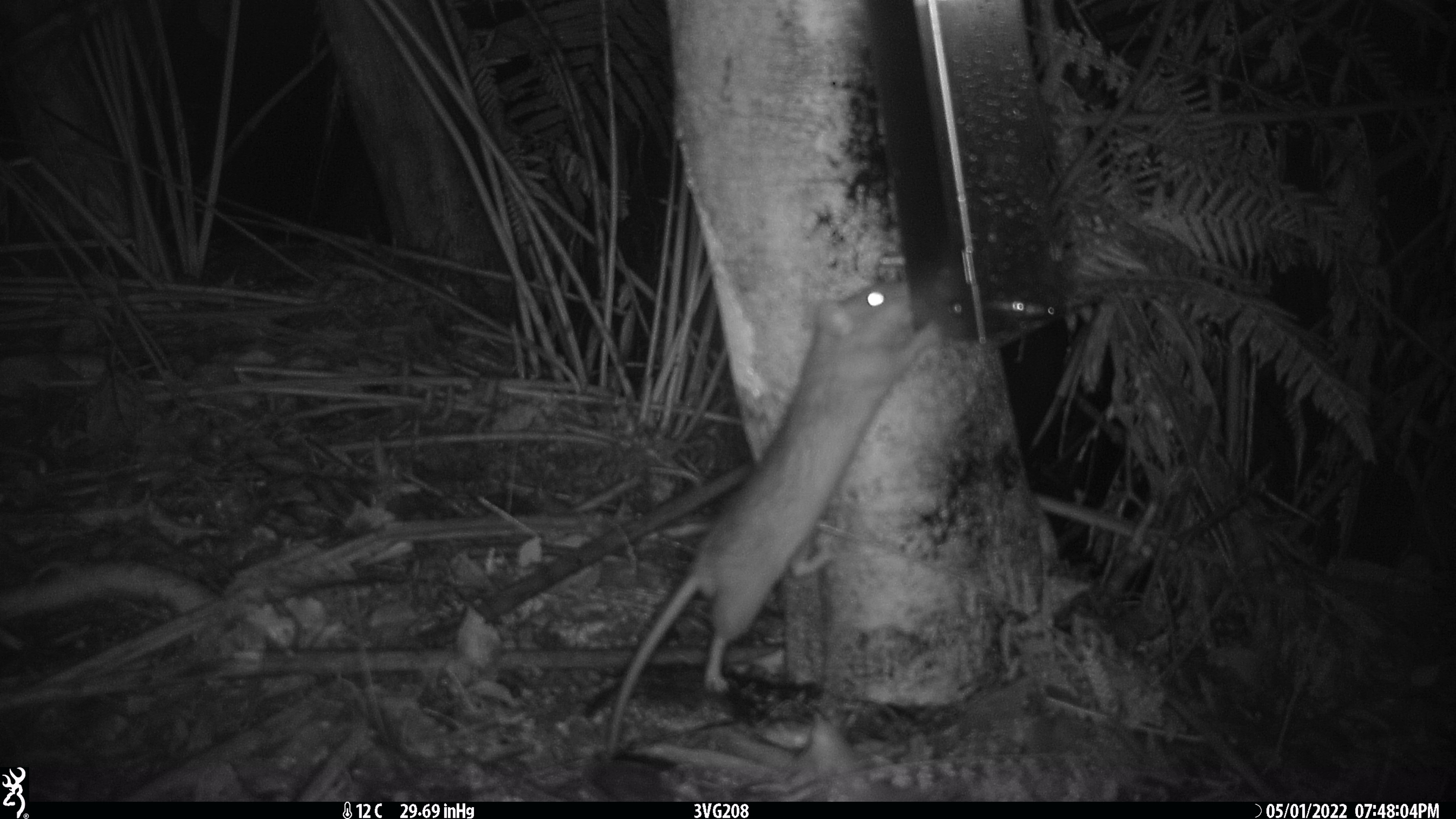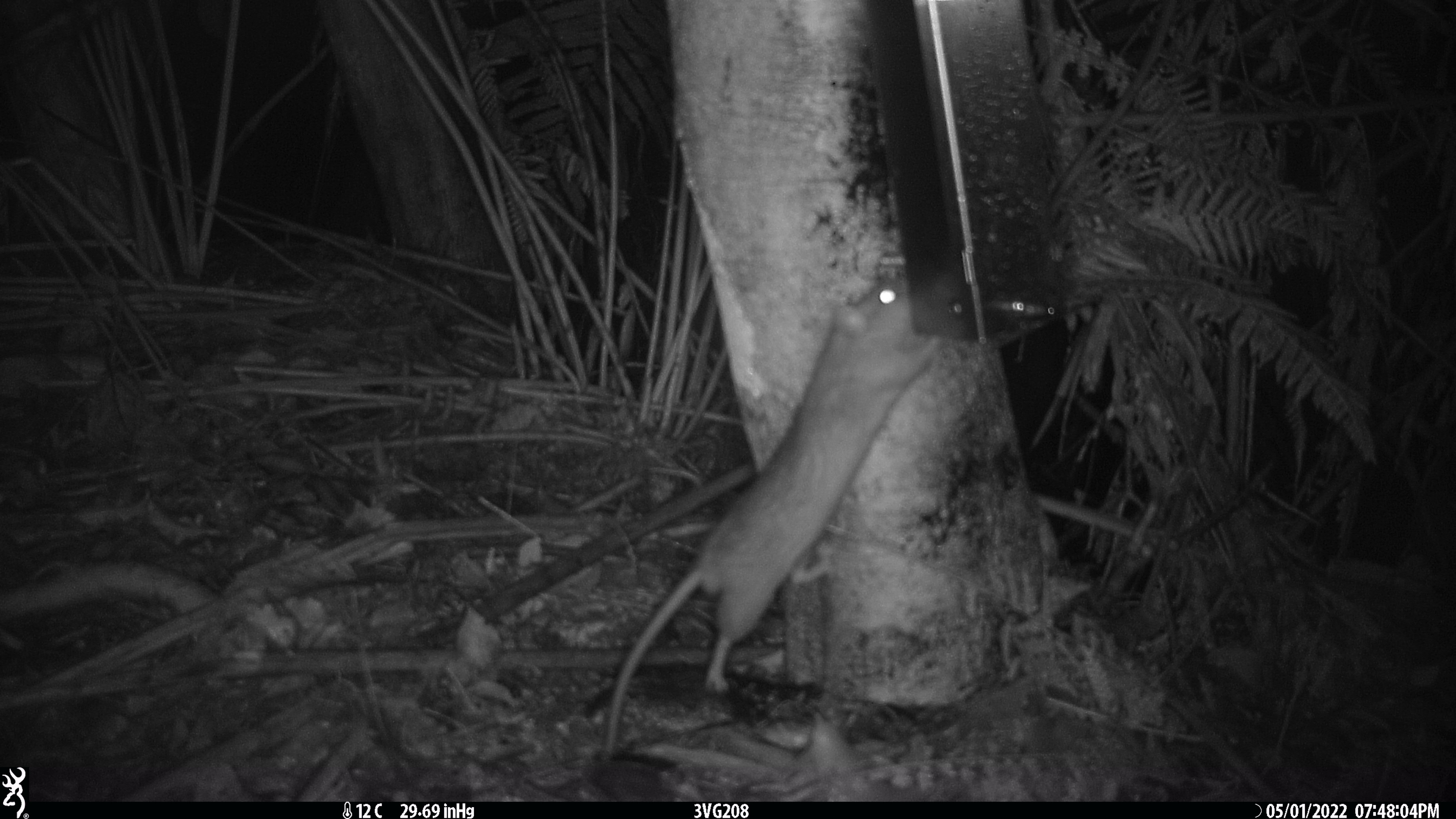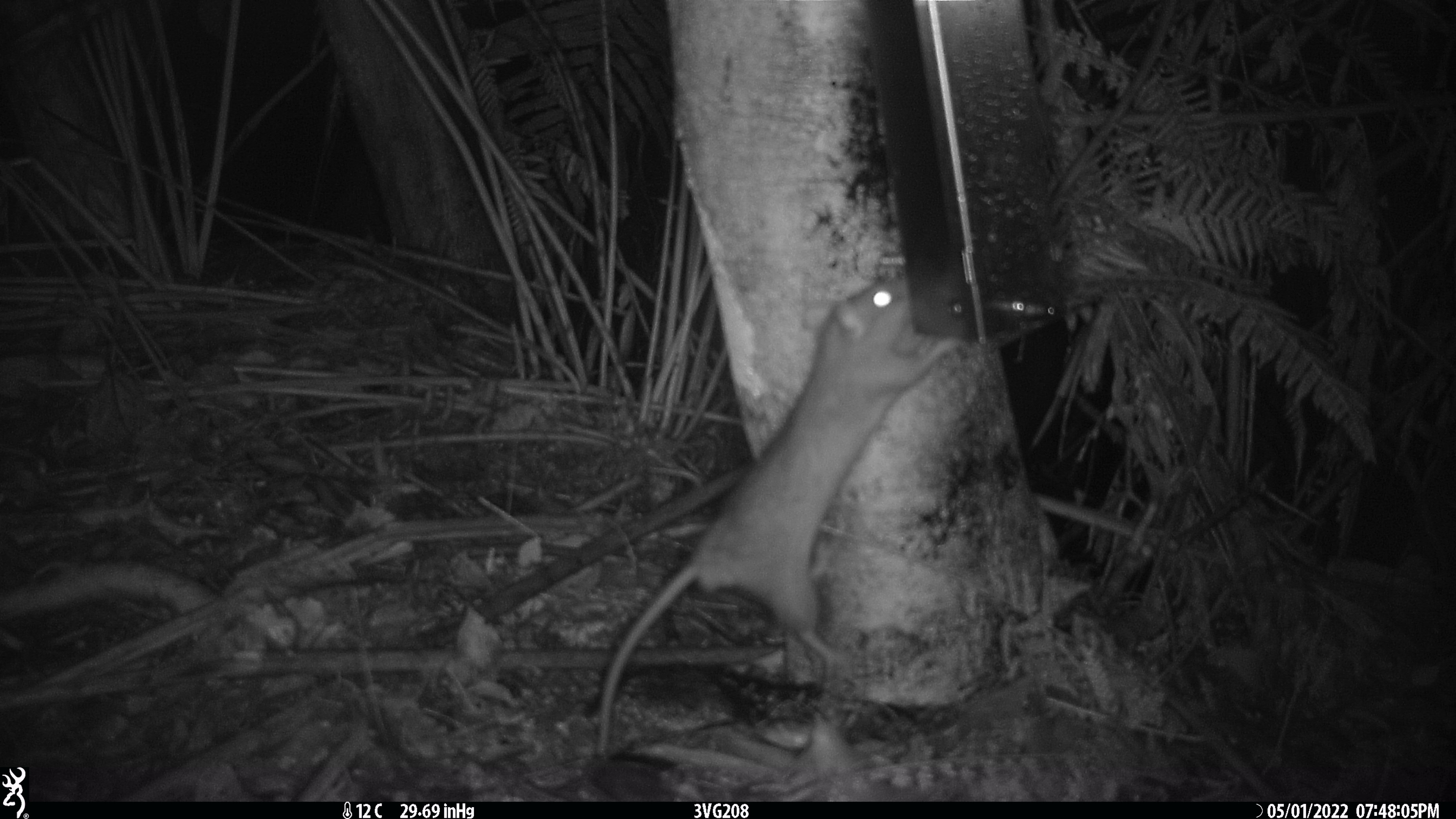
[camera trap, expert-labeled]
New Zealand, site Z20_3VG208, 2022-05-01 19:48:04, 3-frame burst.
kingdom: Animalia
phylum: Chordata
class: Mammalia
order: Rodentia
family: Muridae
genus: Rattus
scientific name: Rattus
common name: rat